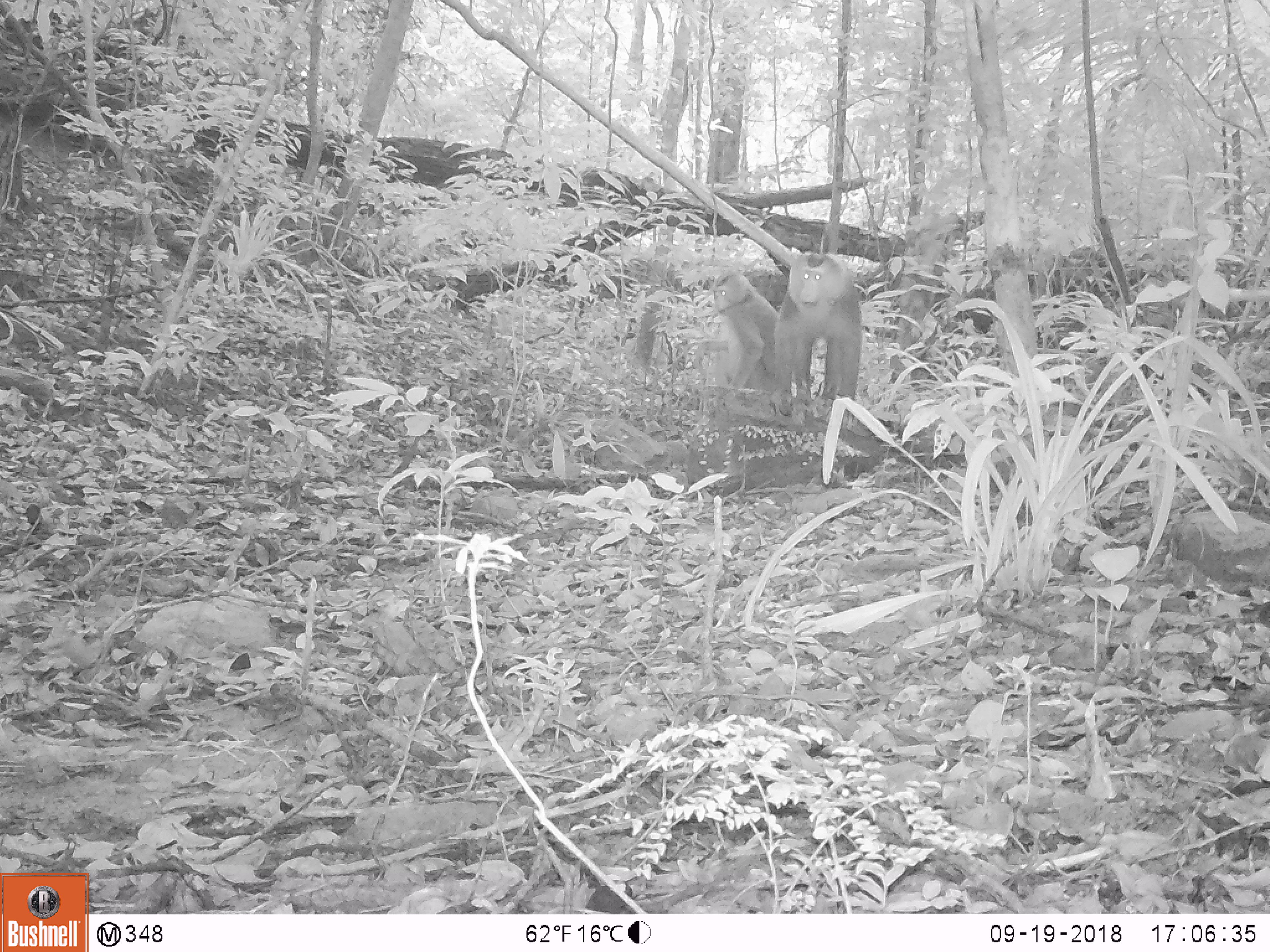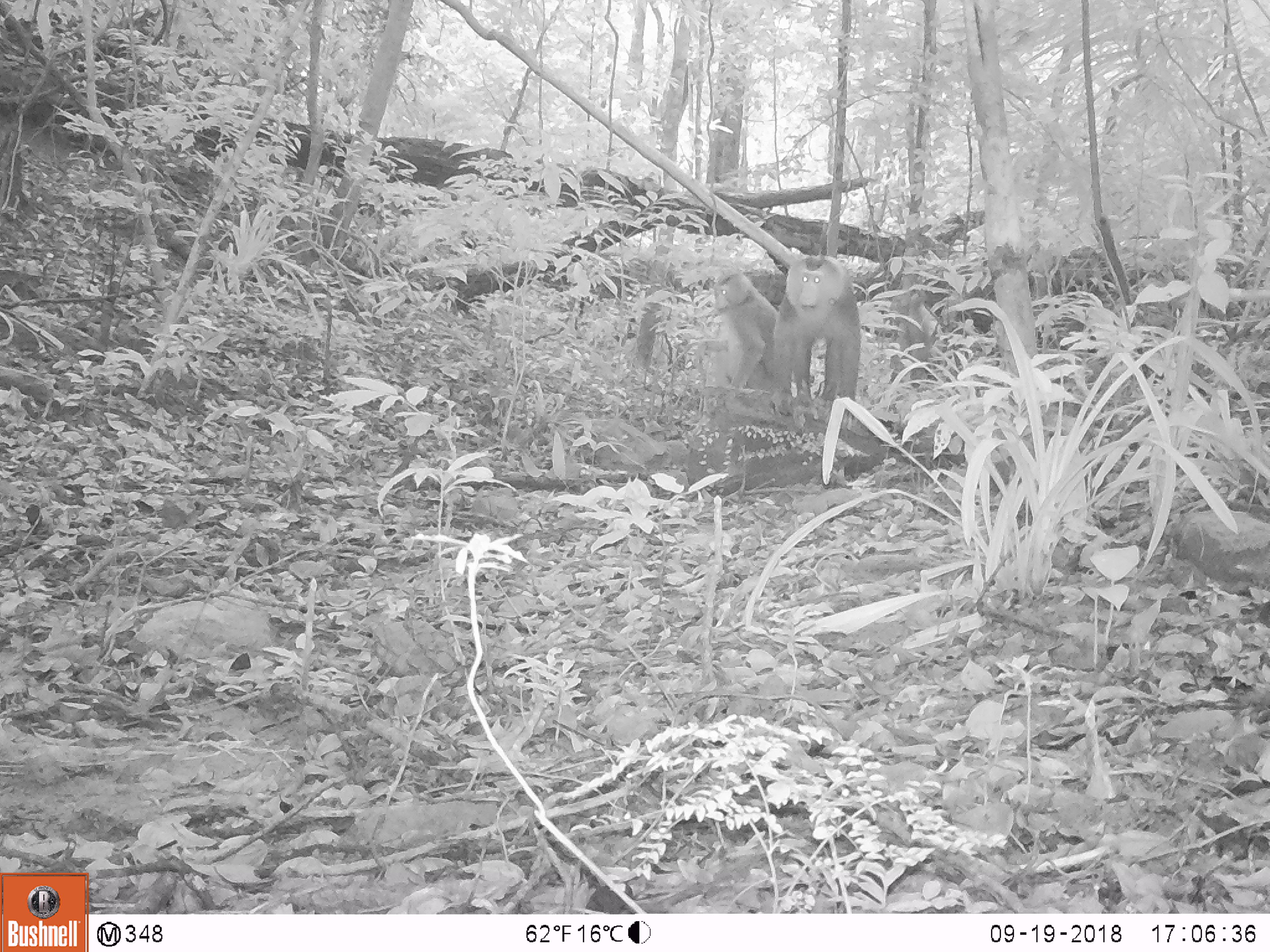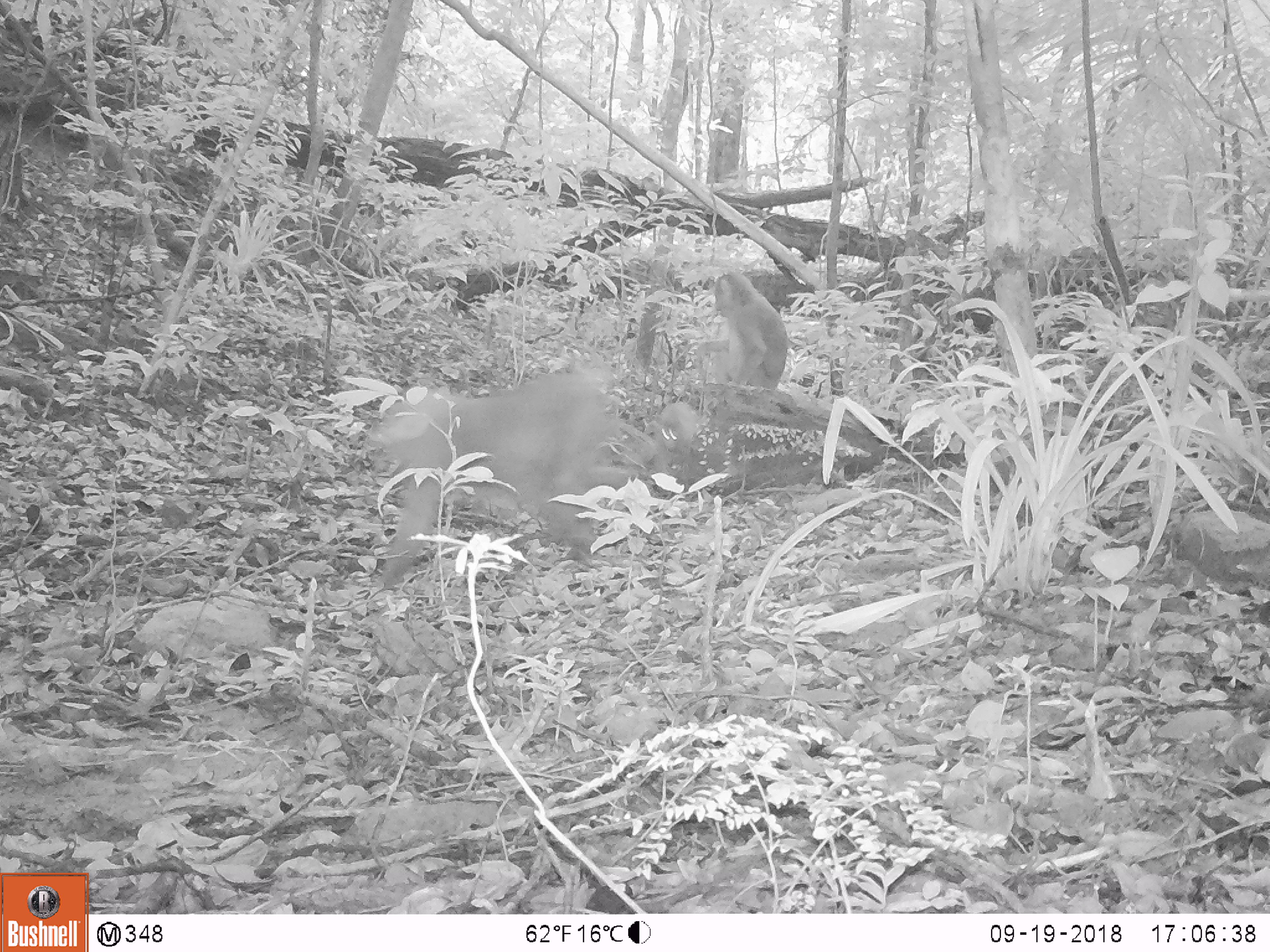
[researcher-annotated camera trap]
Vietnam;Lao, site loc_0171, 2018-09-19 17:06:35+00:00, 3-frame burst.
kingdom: Animalia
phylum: Chordata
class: Mammalia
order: Primates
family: Cercopithecidae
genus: Macaca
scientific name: Macaca nemestrina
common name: pig-tailed macaque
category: pig tailed macaque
Pig tailed macaque (pig-tailed macaque) (Macaca nemestrina). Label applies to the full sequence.